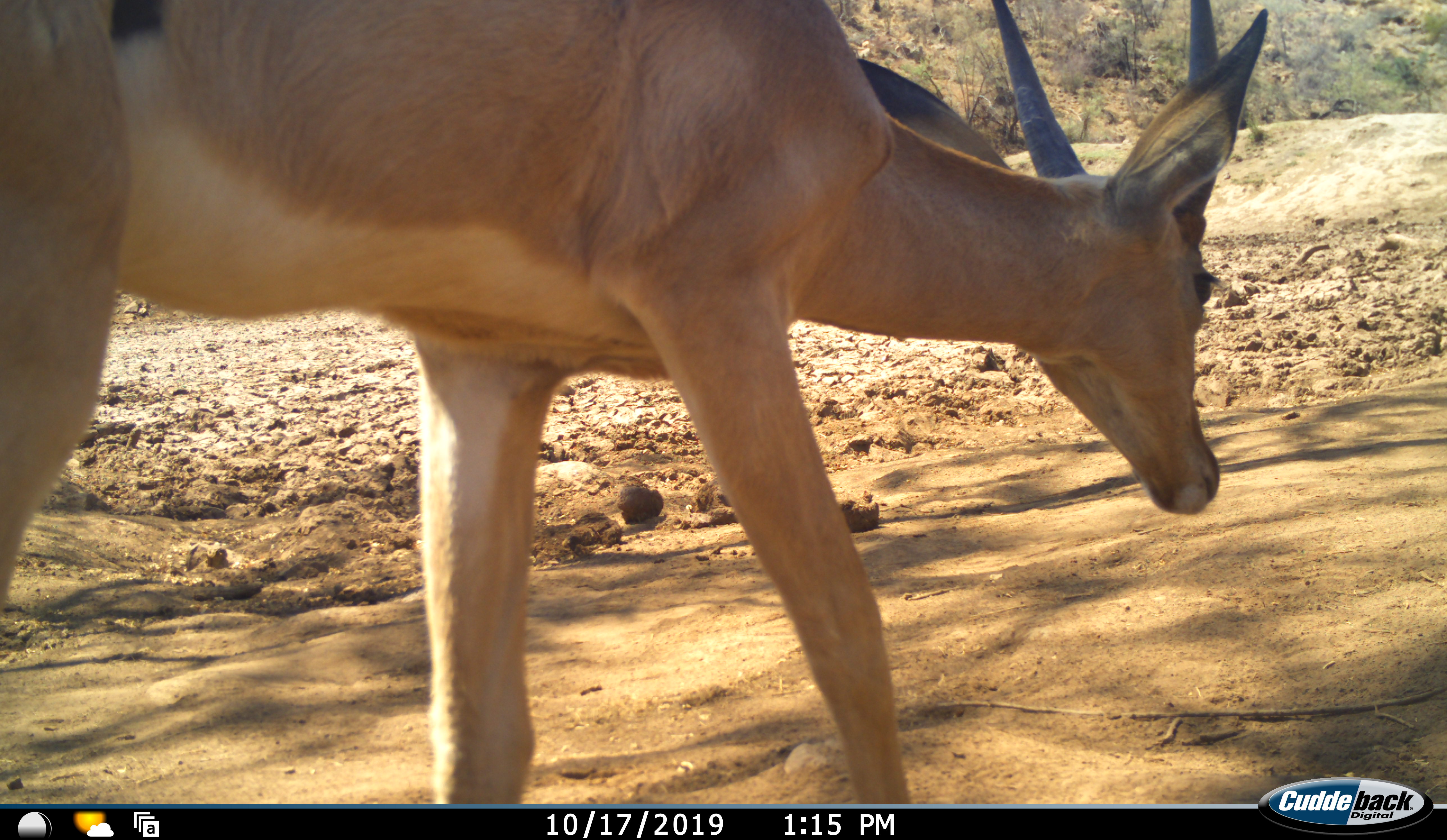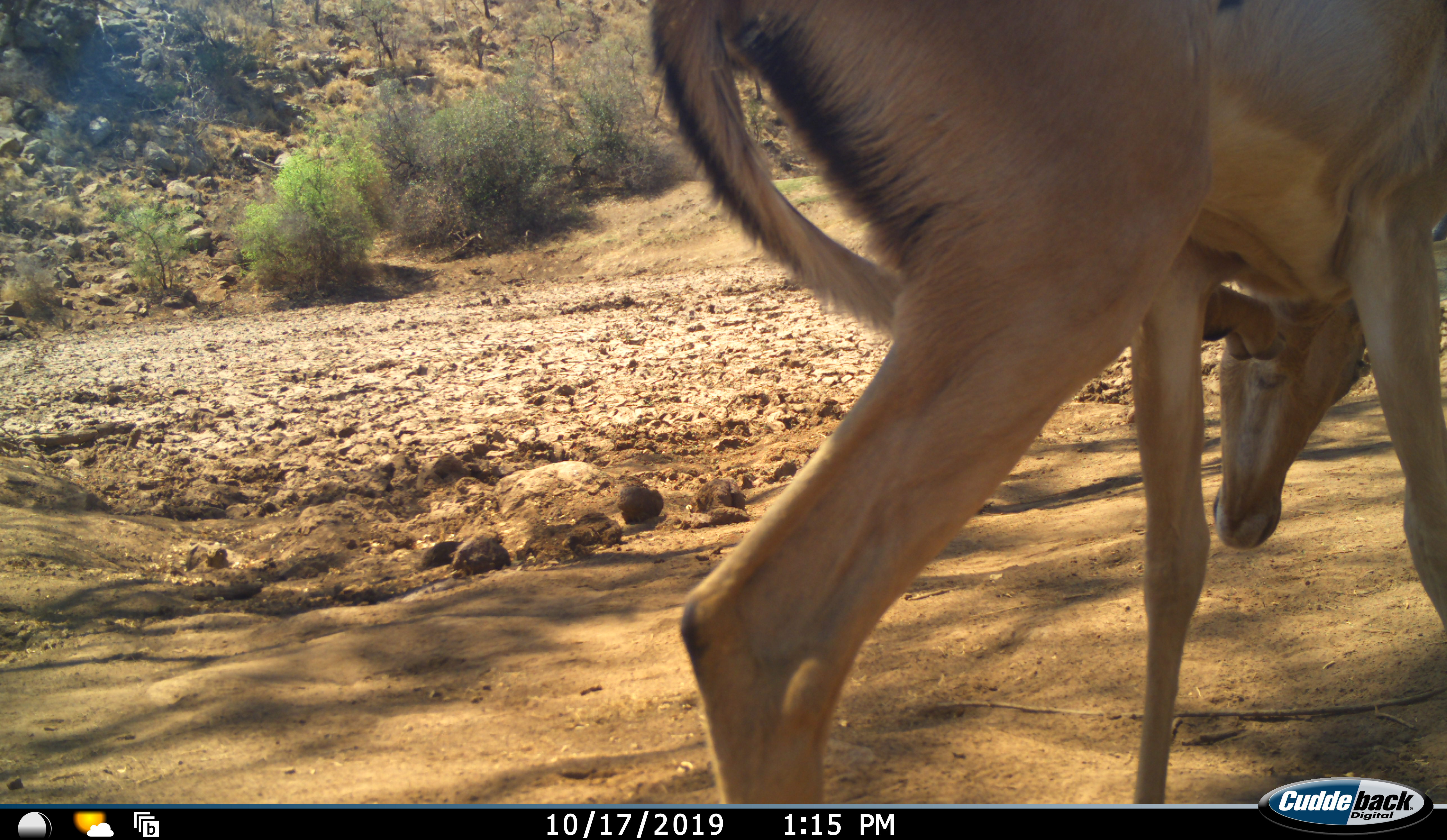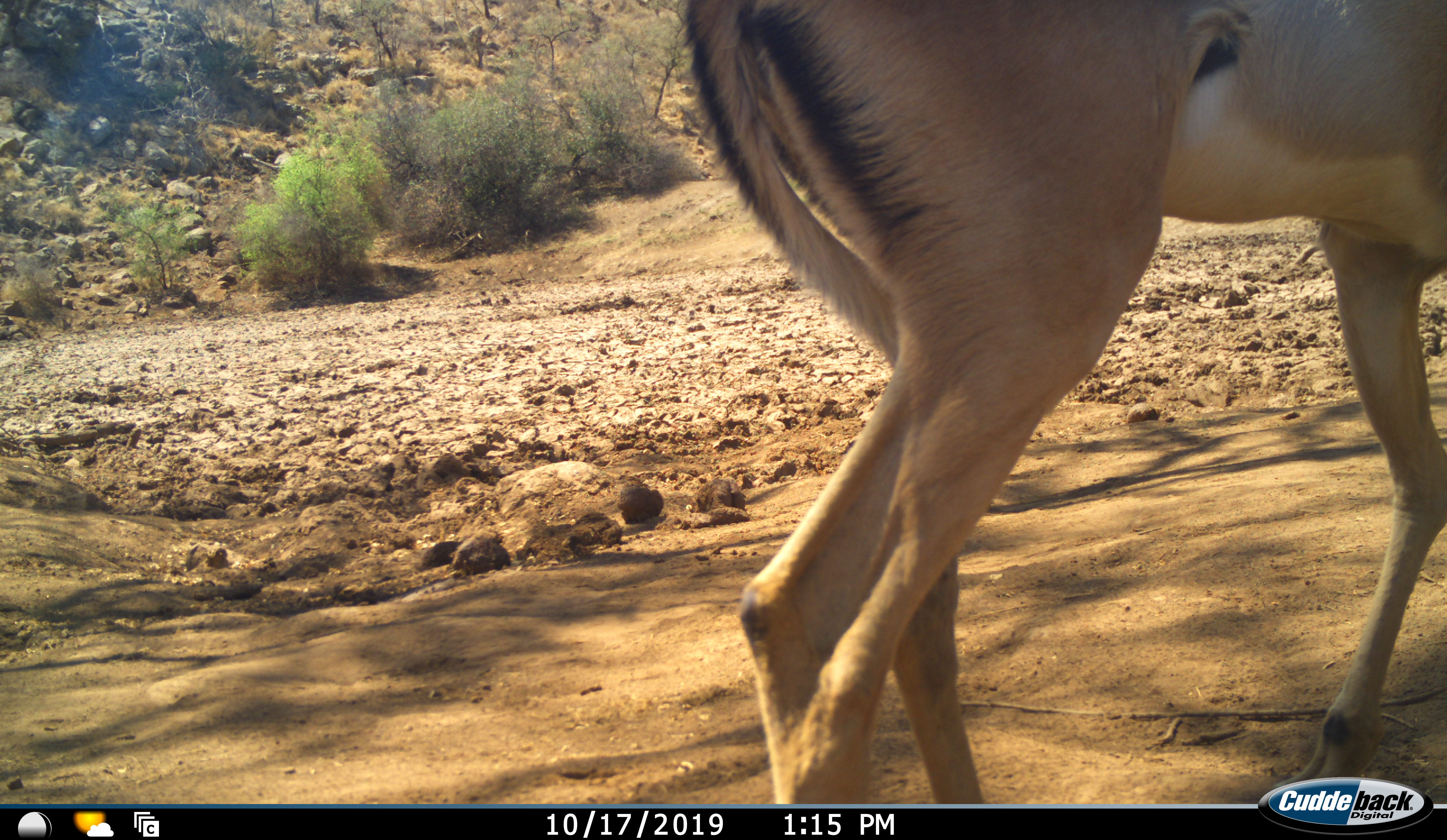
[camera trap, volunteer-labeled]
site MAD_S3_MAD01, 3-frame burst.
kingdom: Animalia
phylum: Chordata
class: Mammalia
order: Artiodactyla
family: Bovidae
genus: Aepyceros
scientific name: Aepyceros melampus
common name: impala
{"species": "impala (Aepyceros melampus)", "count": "1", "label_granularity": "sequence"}